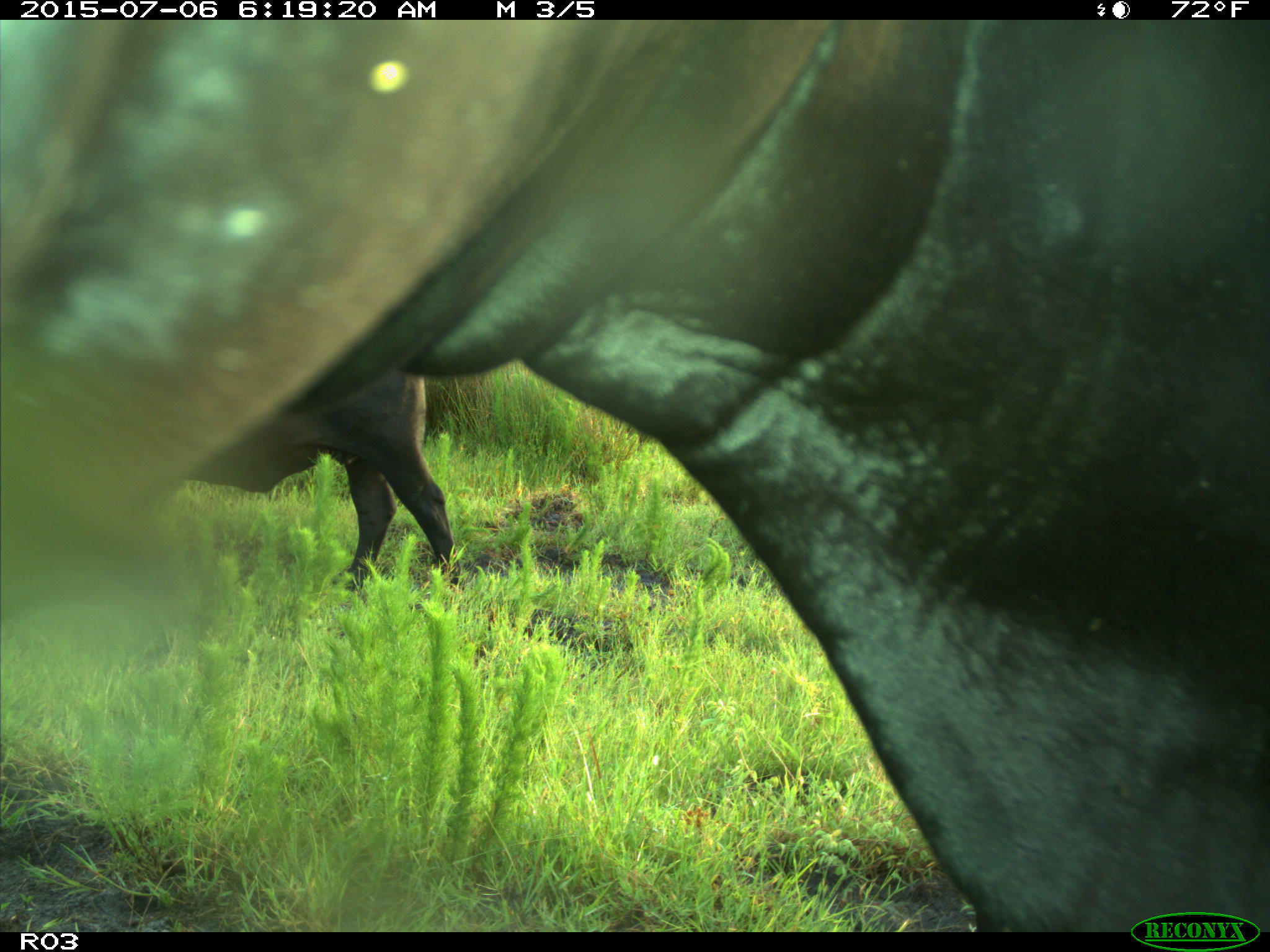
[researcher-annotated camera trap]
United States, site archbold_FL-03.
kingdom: Animalia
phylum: Chordata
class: Mammalia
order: Artiodactyla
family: Bovidae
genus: Bos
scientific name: Bos taurus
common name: domestic cow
Bos taurus (domestic cow).